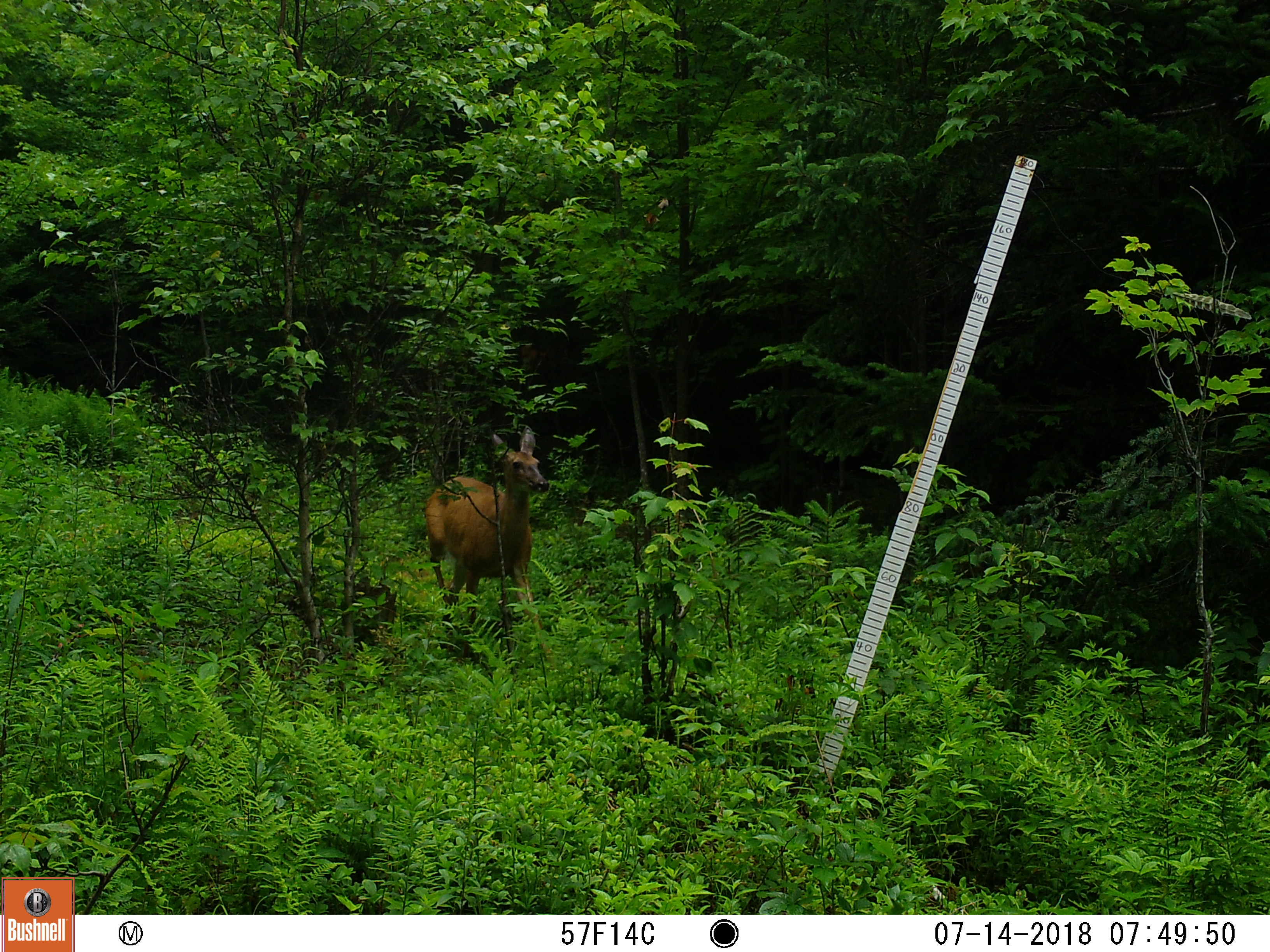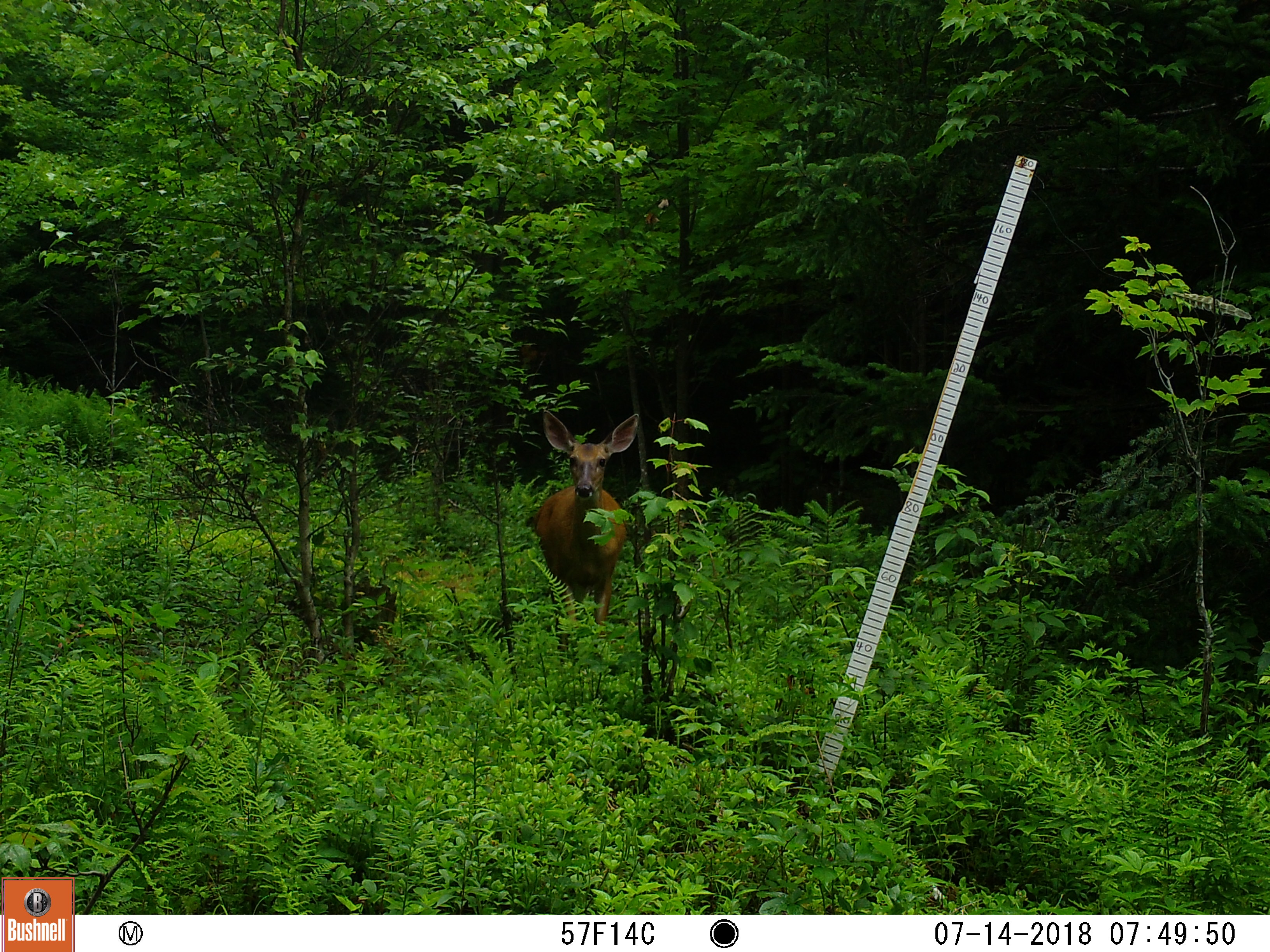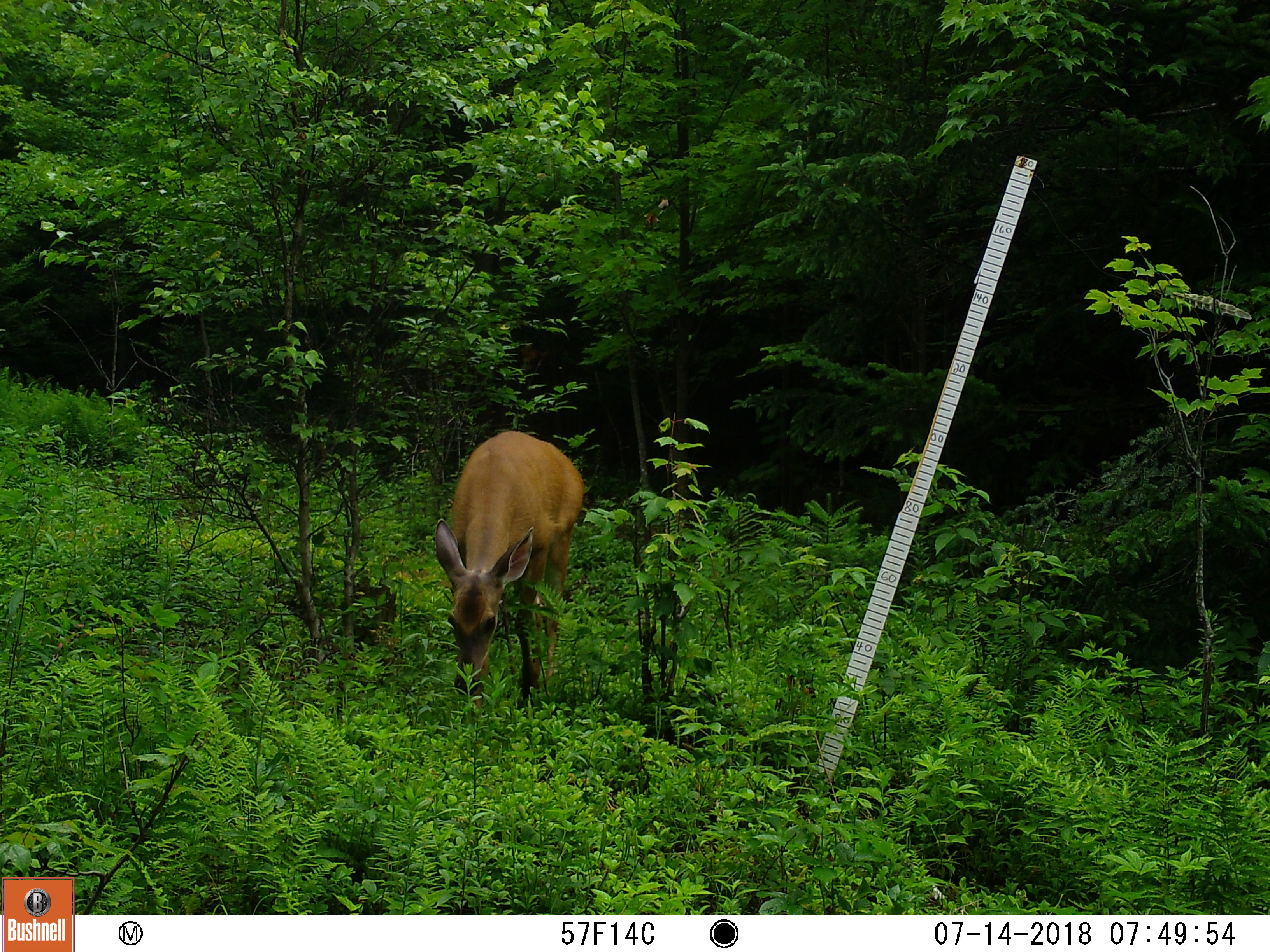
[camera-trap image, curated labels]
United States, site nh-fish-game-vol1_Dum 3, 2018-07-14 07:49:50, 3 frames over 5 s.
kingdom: Animalia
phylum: Chordata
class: Mammalia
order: Artiodactyla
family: Cervidae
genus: Odocoileus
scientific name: Odocoileus virginianus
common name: white-tailed deer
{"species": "white-tailed deer (Odocoileus virginianus)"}